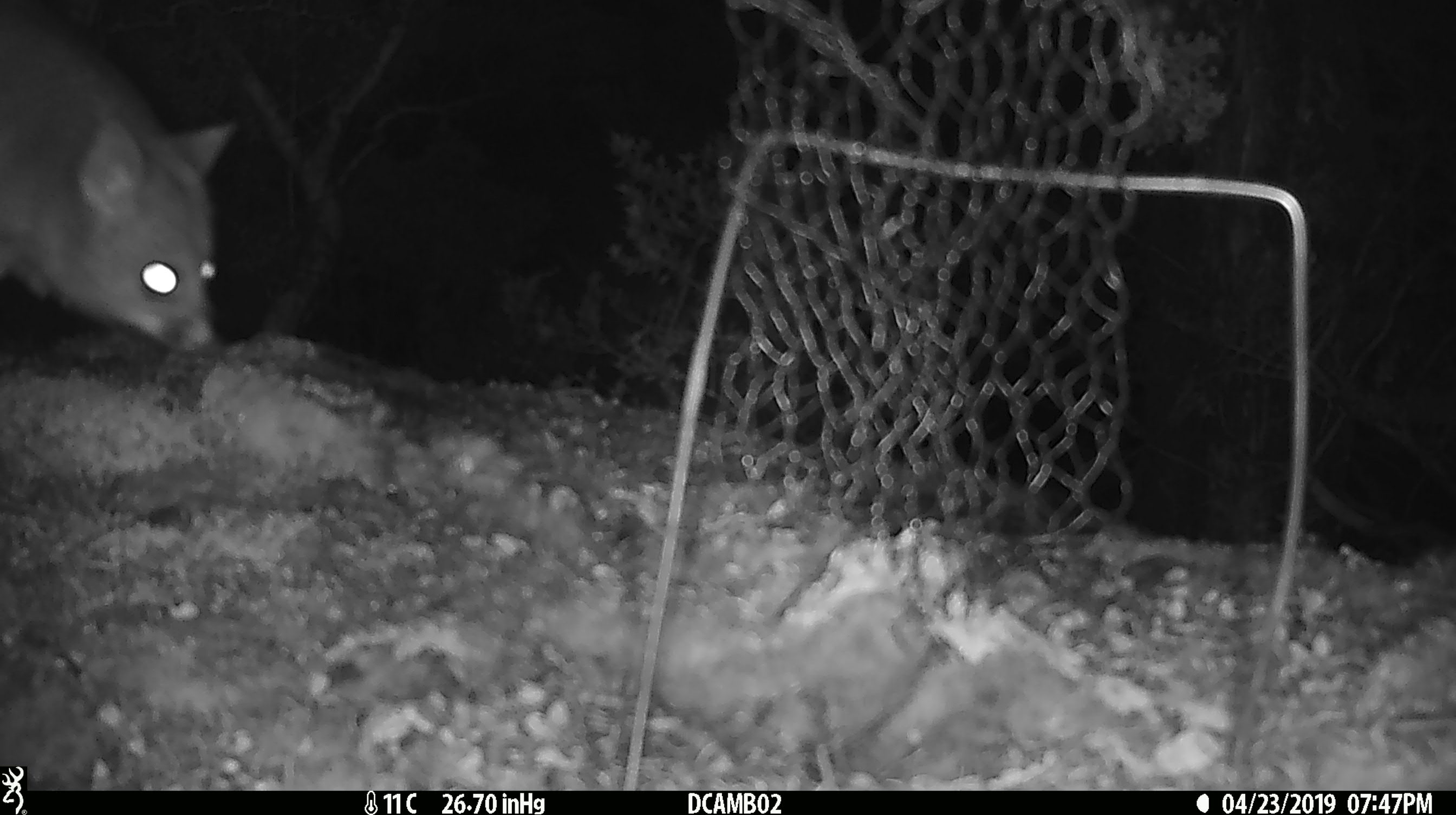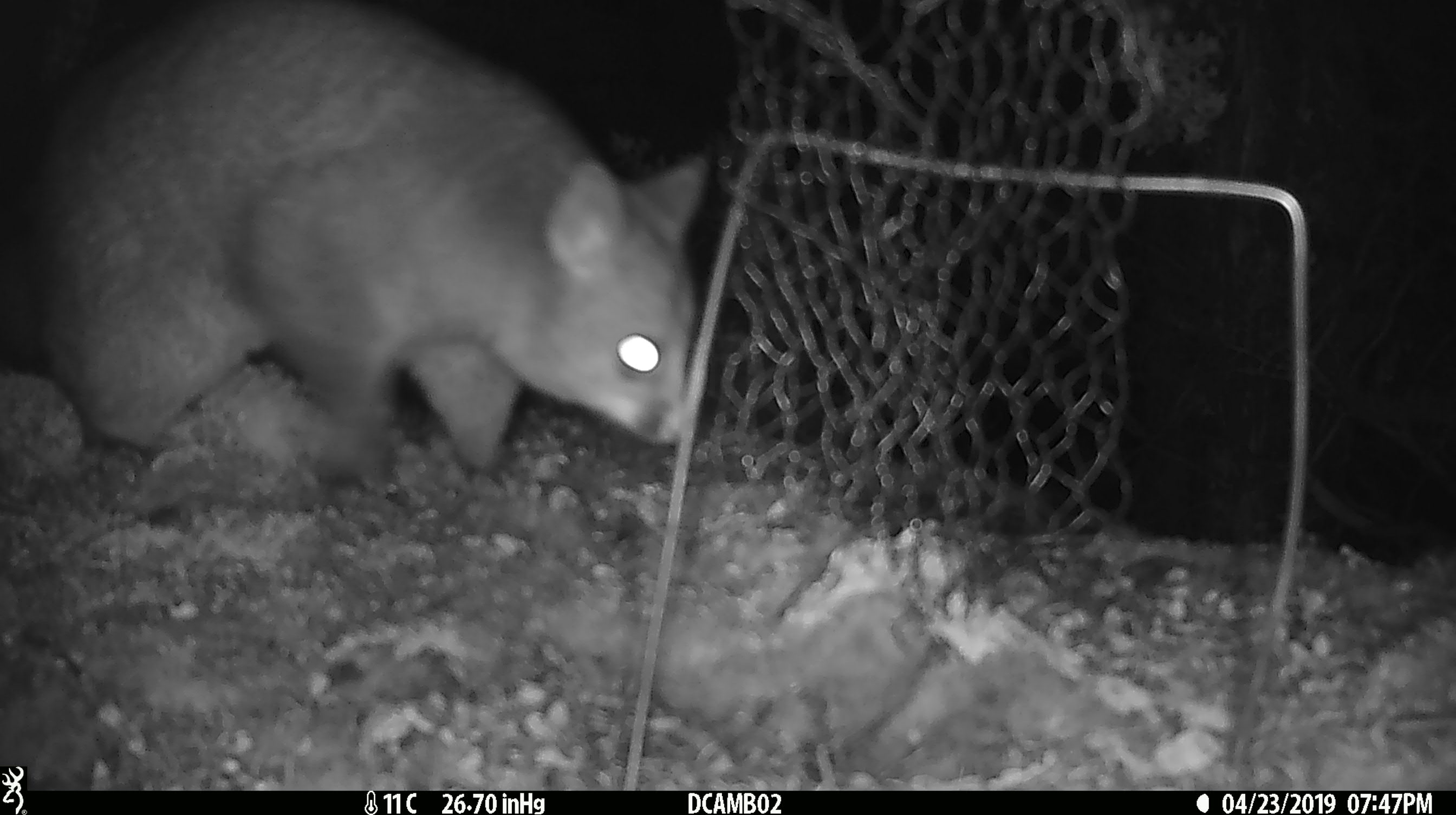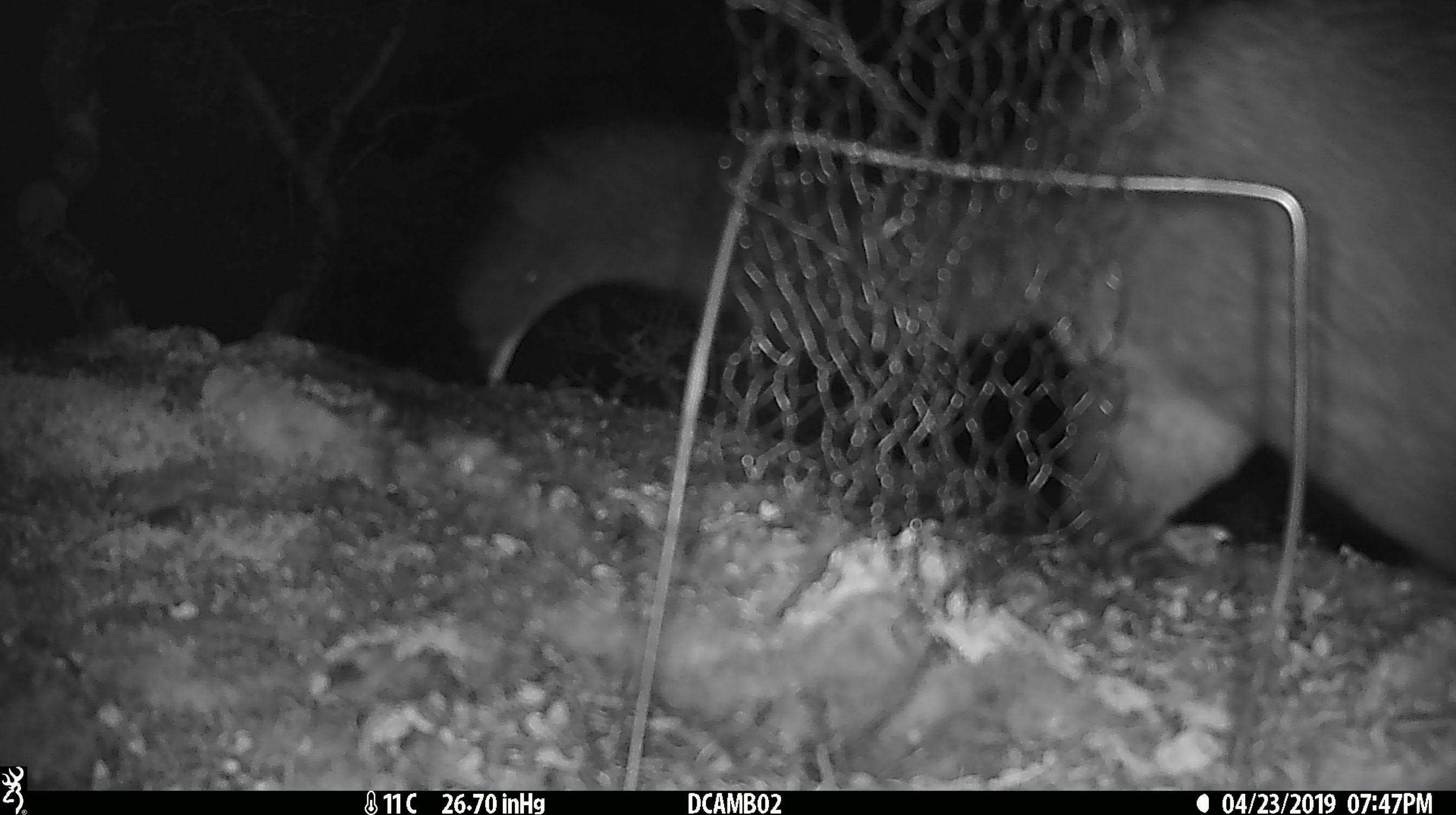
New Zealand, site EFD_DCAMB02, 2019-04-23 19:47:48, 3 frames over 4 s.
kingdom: Animalia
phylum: Chordata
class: Mammalia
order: Diprotodontia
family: Phalangeridae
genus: Trichosurus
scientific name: Trichosurus vulpecula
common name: common brushtail possum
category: possum